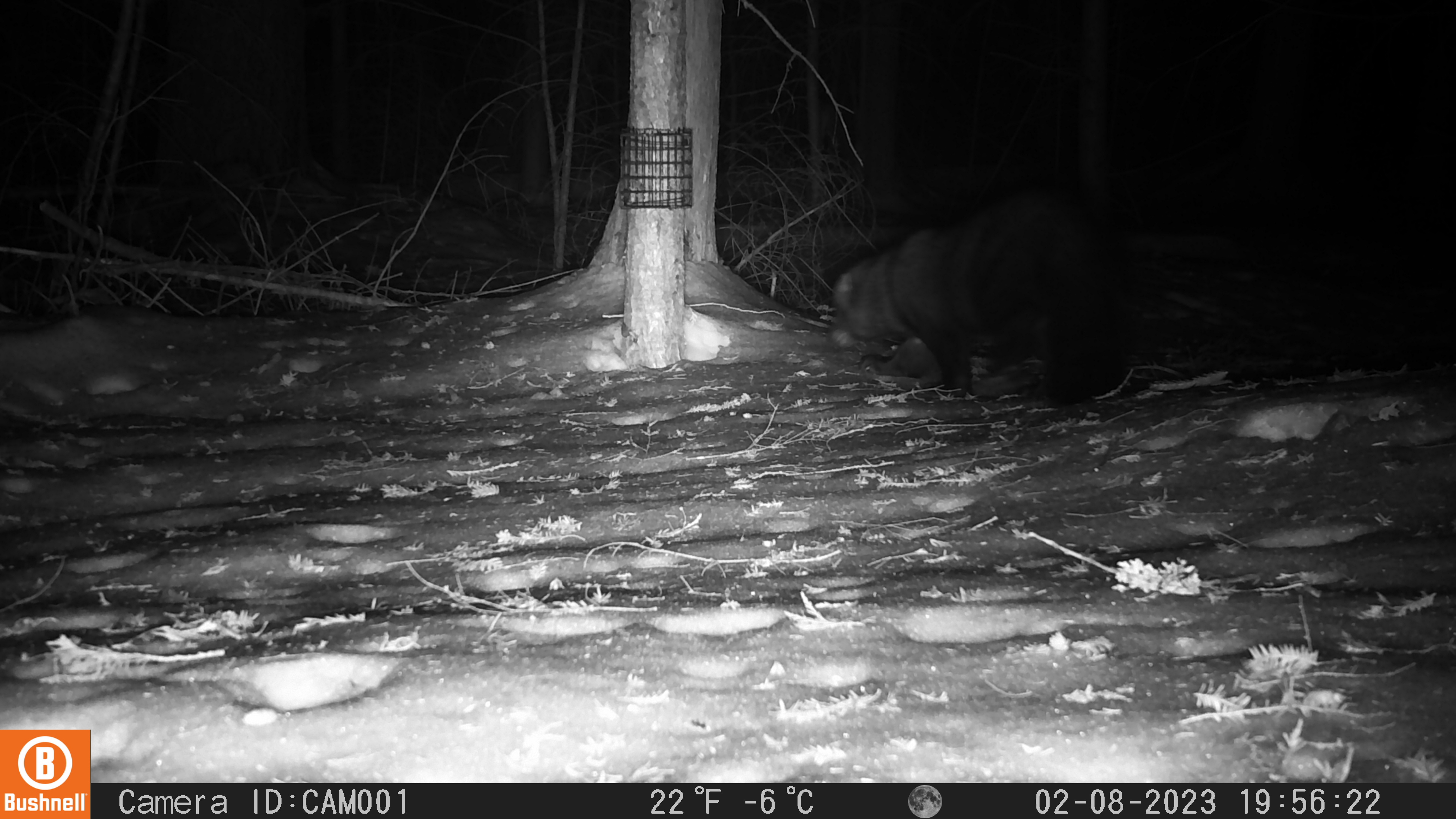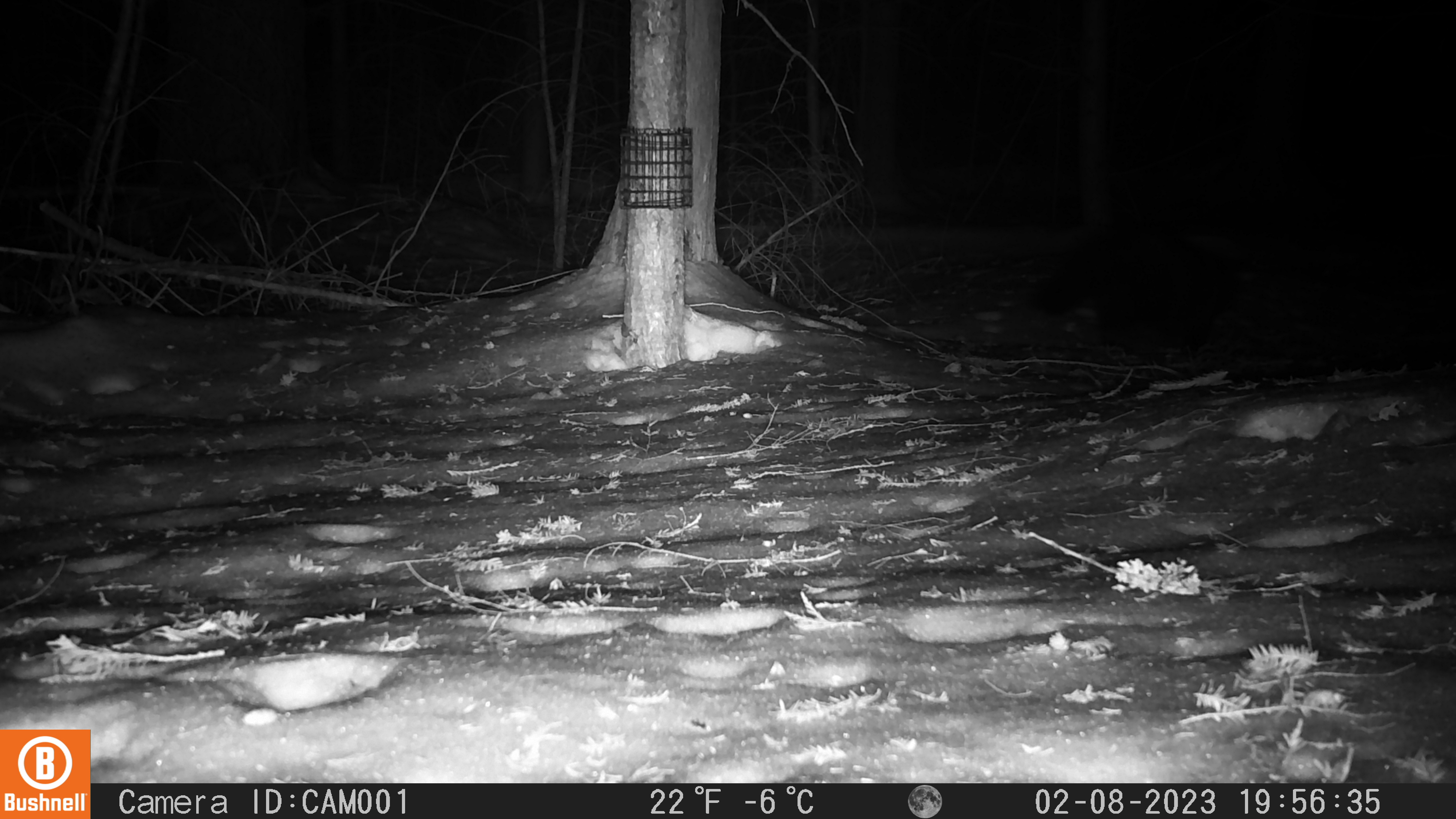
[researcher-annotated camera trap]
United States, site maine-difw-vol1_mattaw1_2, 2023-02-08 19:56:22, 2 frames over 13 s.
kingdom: Animalia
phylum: Chordata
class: Mammalia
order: Carnivora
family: Mustelidae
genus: Pekania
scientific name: Pekania pennanti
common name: fisher